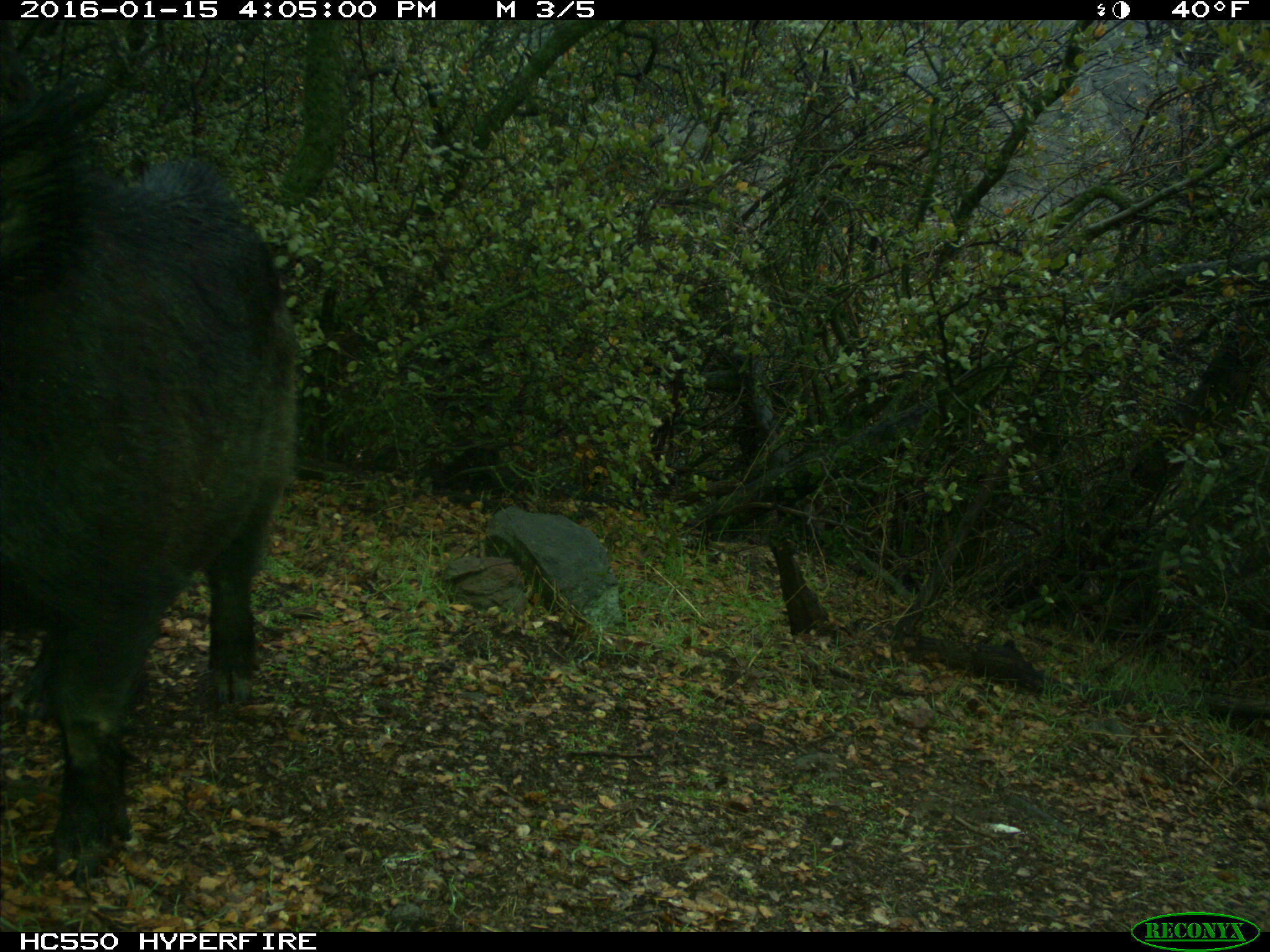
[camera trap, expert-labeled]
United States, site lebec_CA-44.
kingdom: Animalia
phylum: Chordata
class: Mammalia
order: Artiodactyla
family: Suidae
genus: Sus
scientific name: Sus scrofa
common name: wild boar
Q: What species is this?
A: Sus scrofa (wild boar).